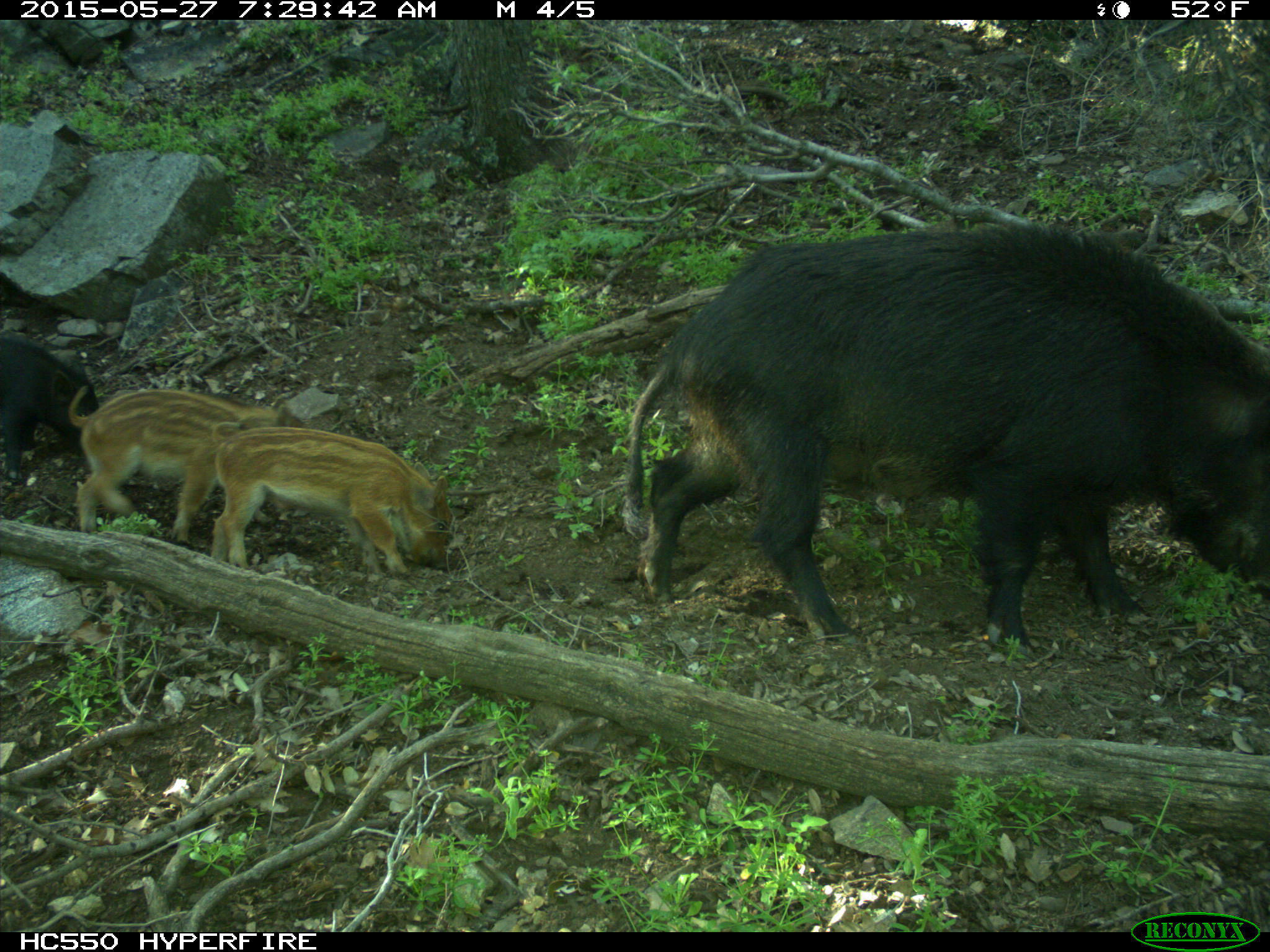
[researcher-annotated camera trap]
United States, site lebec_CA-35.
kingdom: Animalia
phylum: Chordata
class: Mammalia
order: Artiodactyla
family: Suidae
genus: Sus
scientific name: Sus scrofa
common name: wild boar